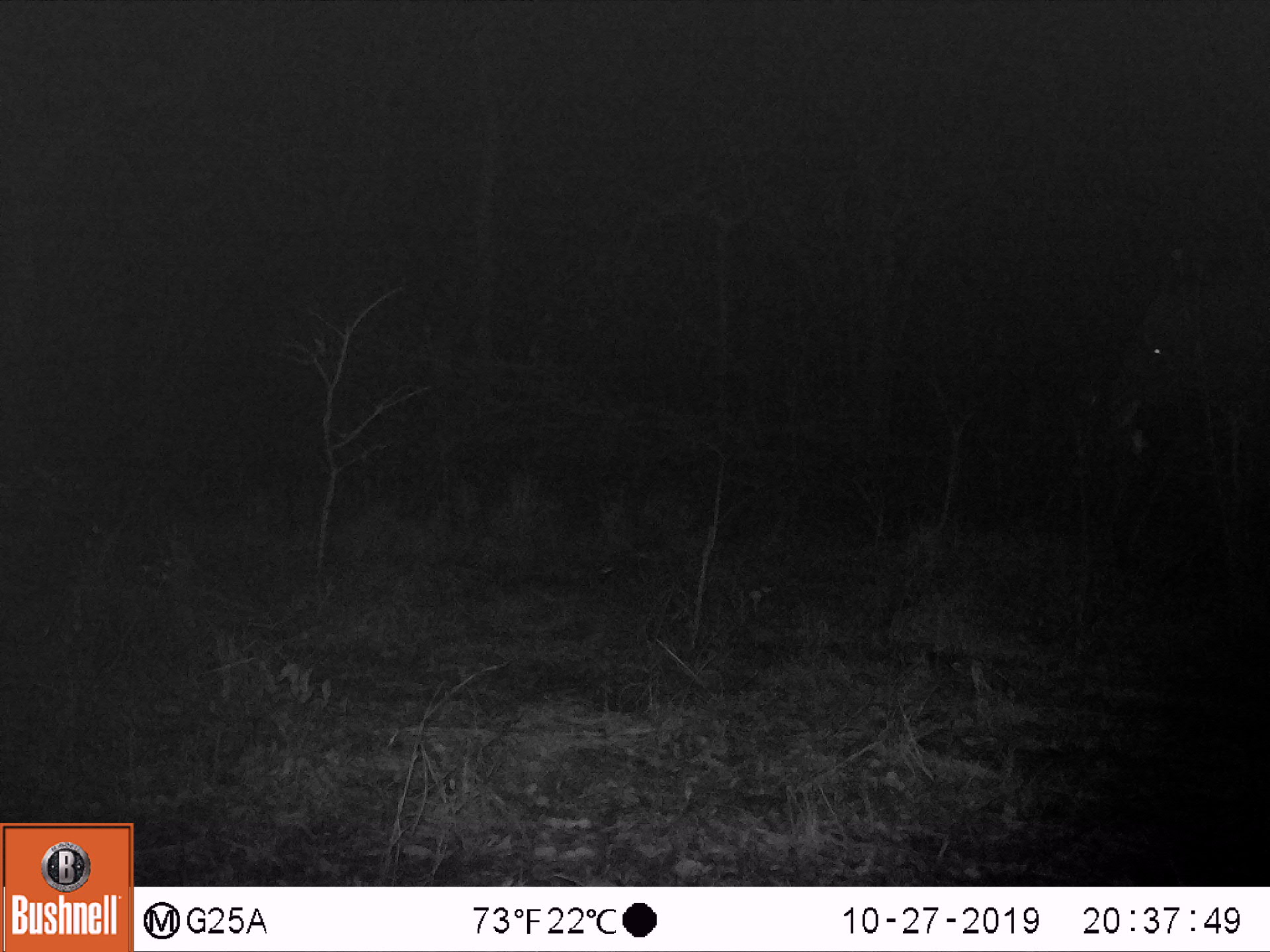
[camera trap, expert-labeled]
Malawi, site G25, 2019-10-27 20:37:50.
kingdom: Animalia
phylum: Chordata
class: Mammalia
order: Proboscidea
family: Elephantidae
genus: Loxodonta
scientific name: Loxodonta africana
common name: african savanna elephant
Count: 1.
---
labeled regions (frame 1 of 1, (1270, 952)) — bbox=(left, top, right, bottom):
african savanna elephant: bbox=(1100, 276, 1268, 524)